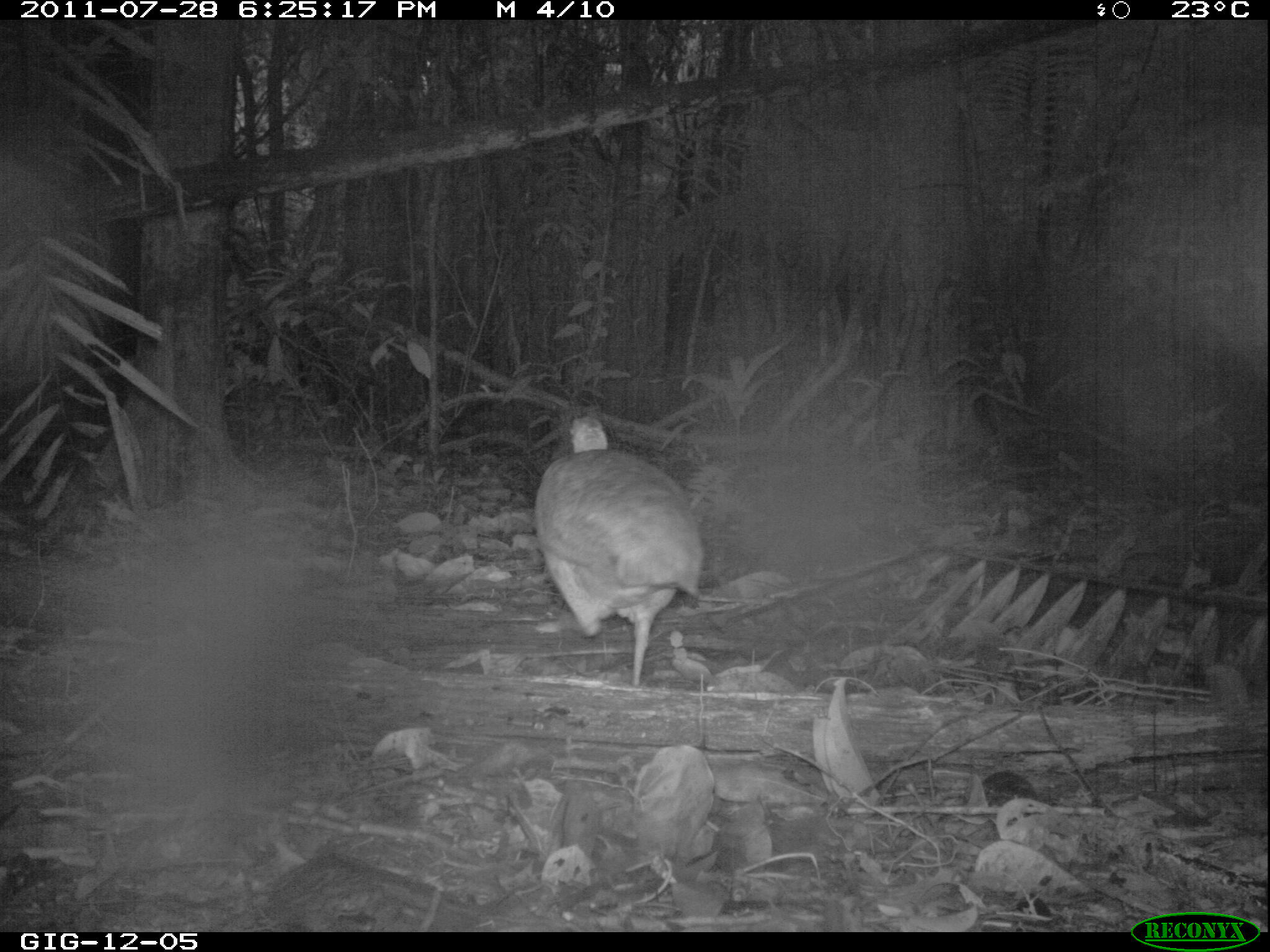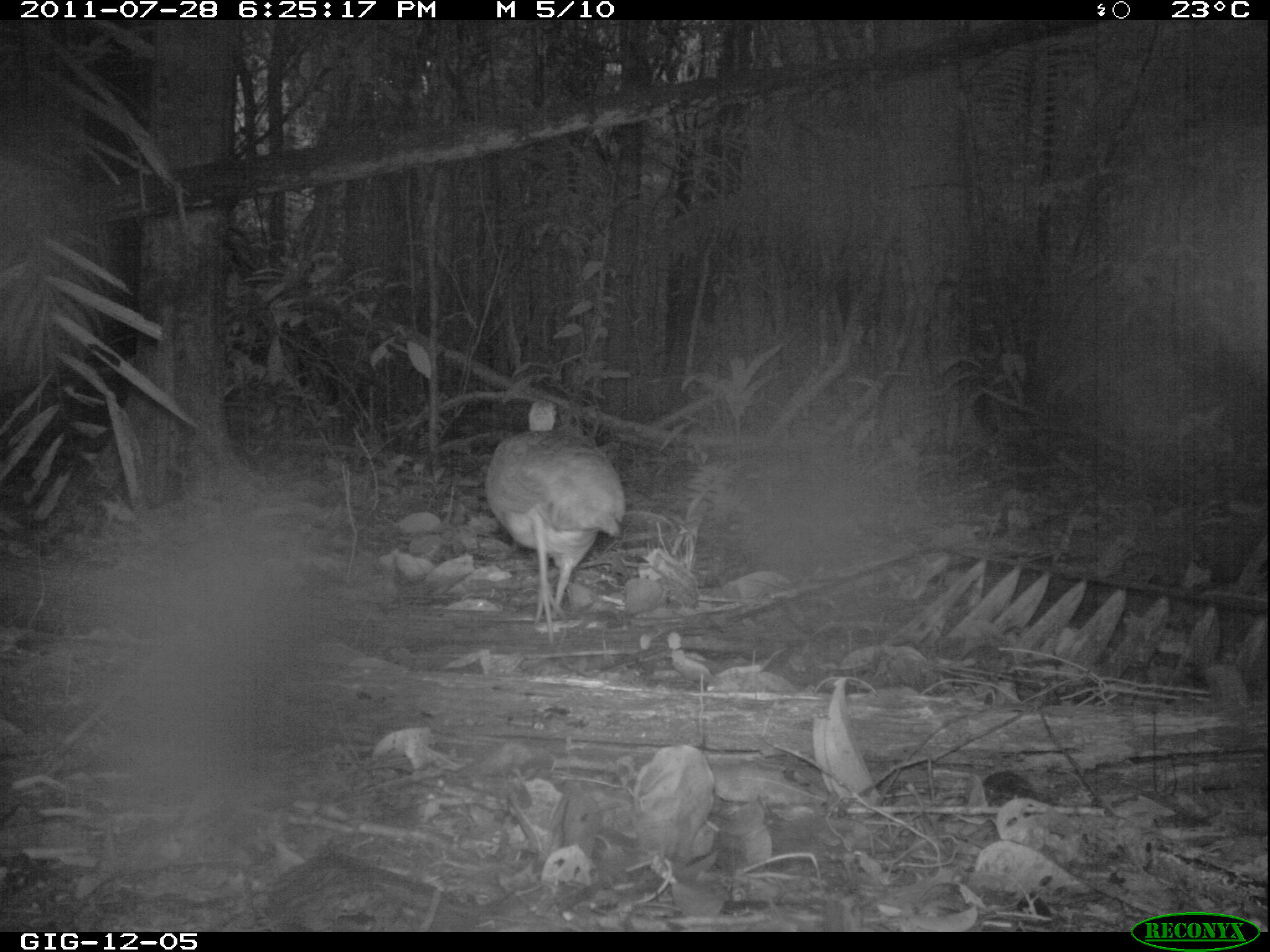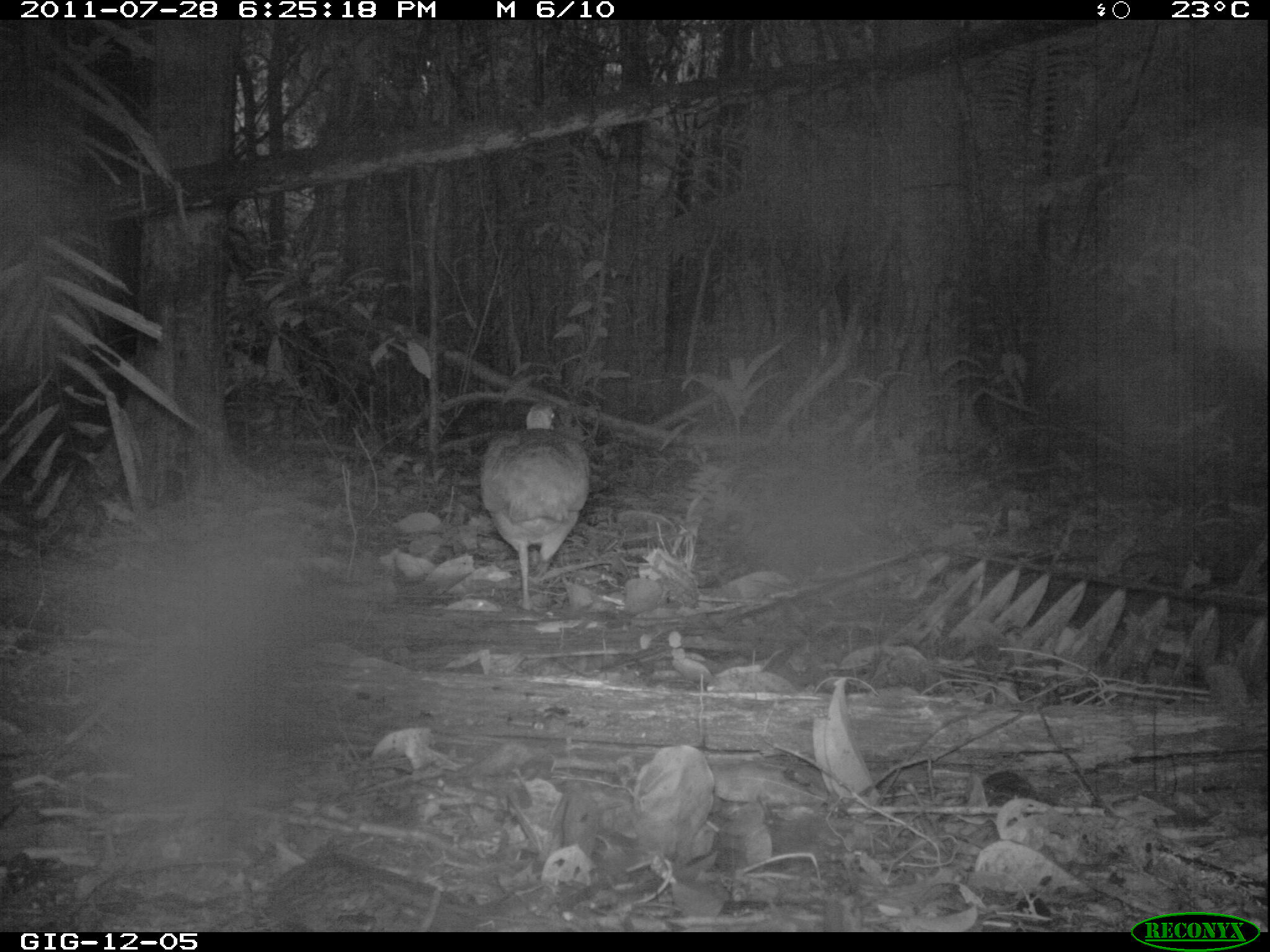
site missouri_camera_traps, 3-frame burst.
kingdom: Animalia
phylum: Chordata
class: Aves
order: Tinamiformes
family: Tinamidae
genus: Tinamus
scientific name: Tinamus major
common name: great tinamou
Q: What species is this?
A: Great tinamou (Tinamus major).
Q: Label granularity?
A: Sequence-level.